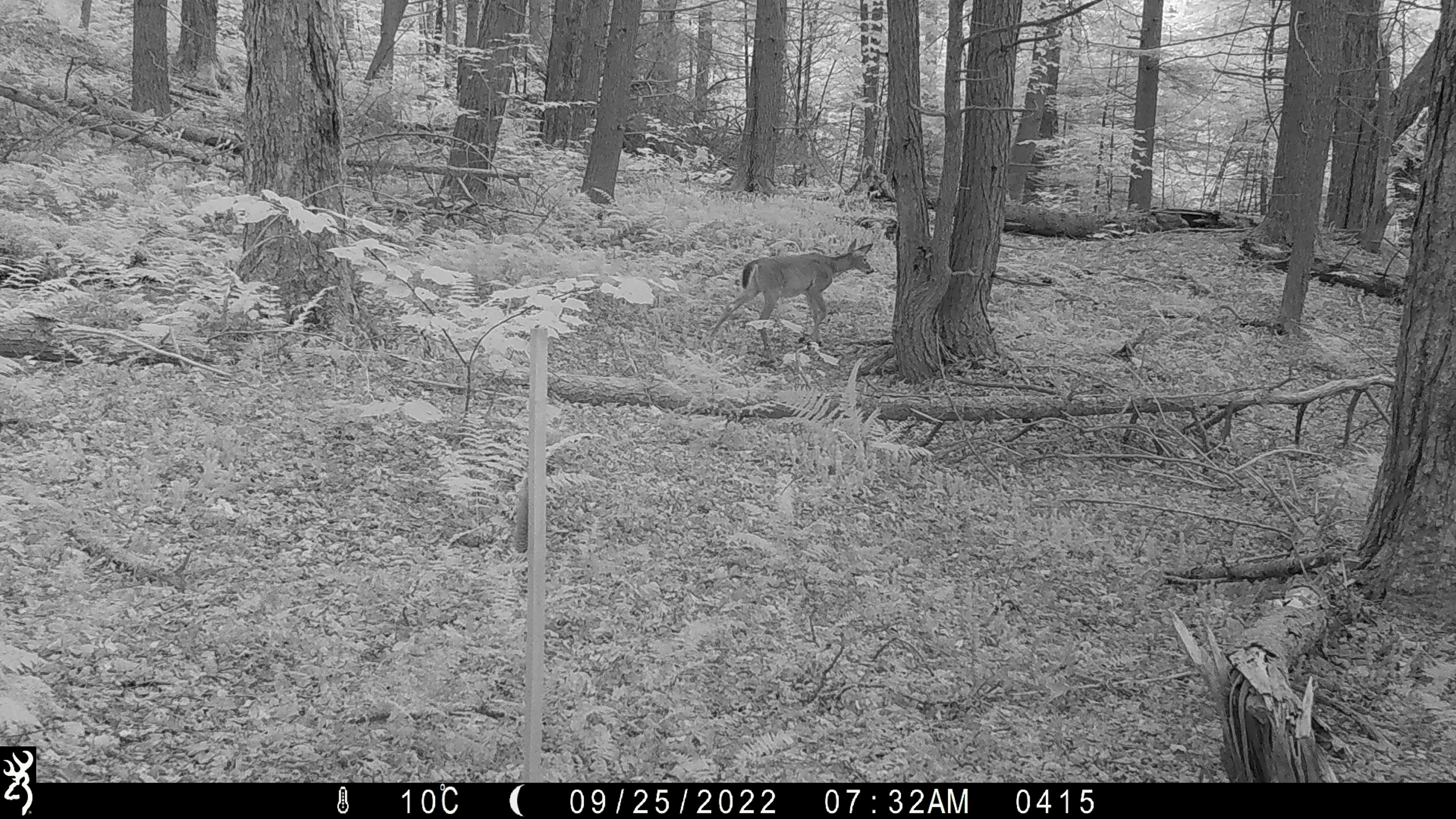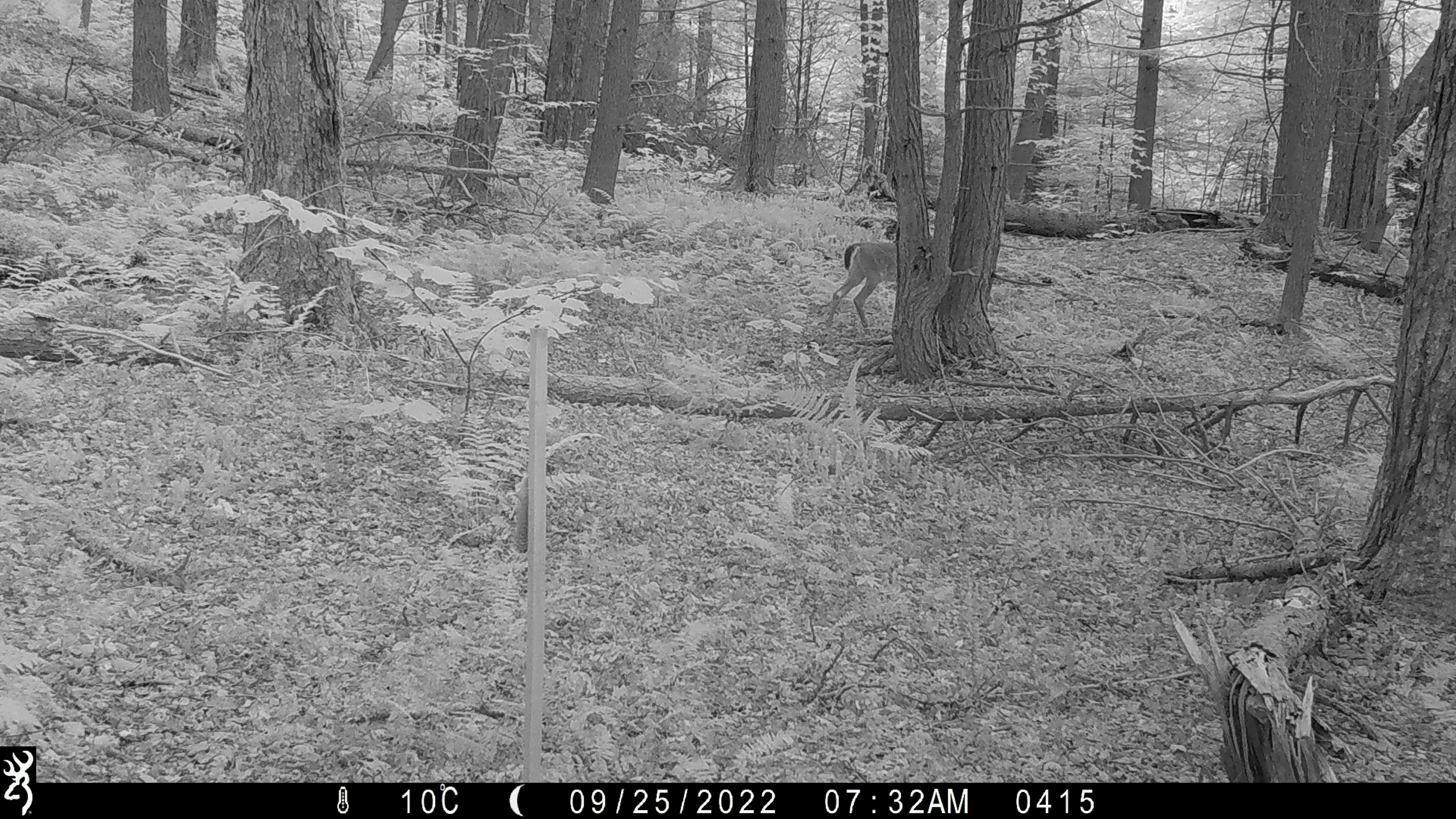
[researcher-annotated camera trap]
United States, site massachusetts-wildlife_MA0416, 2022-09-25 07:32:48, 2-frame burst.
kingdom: Animalia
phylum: Chordata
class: Mammalia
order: Artiodactyla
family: Cervidae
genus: Odocoileus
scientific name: Odocoileus virginianus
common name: white-tailed deer